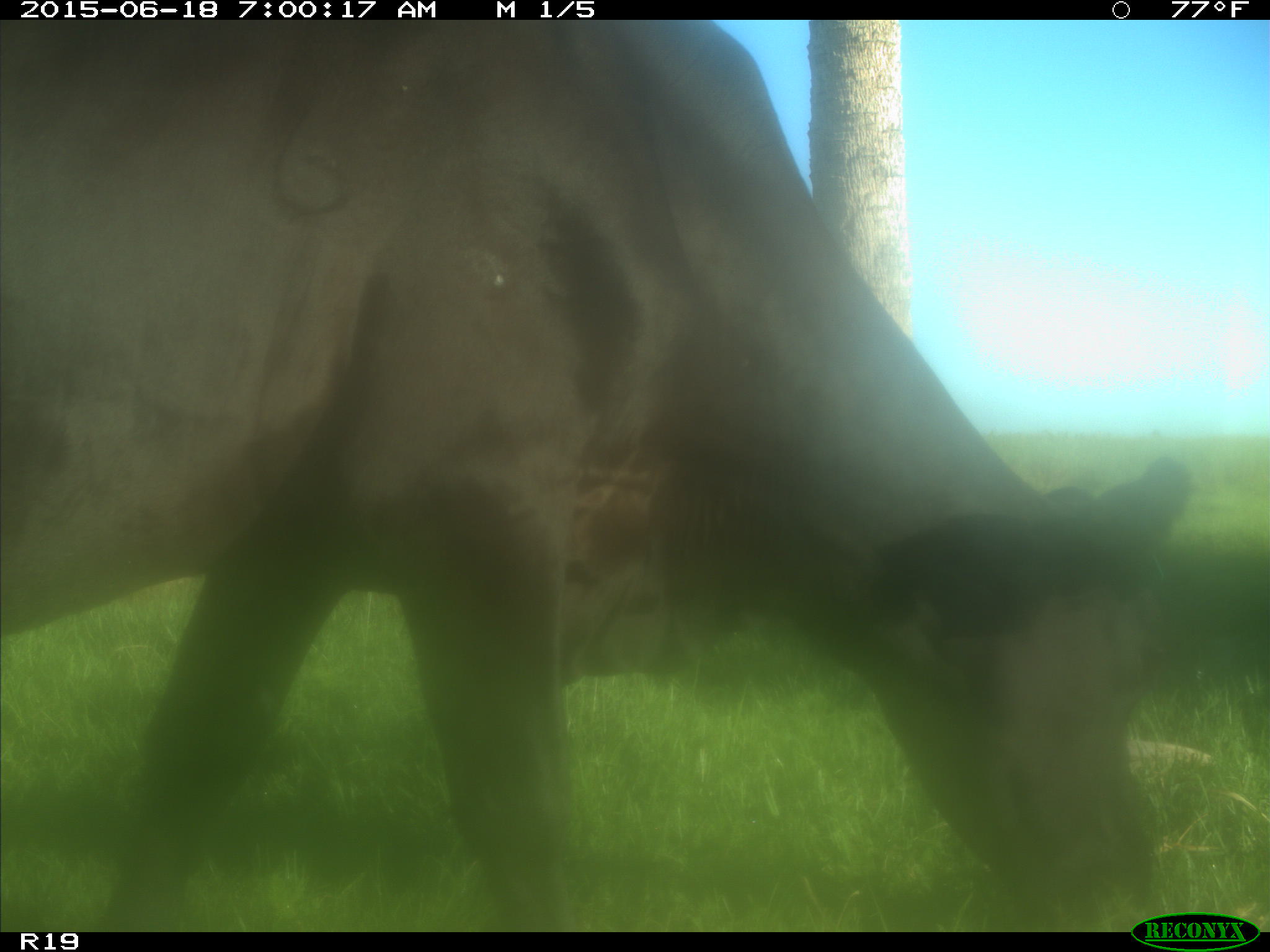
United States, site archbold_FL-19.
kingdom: Animalia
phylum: Chordata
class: Mammalia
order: Artiodactyla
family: Bovidae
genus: Bos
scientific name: Bos taurus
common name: domestic cow